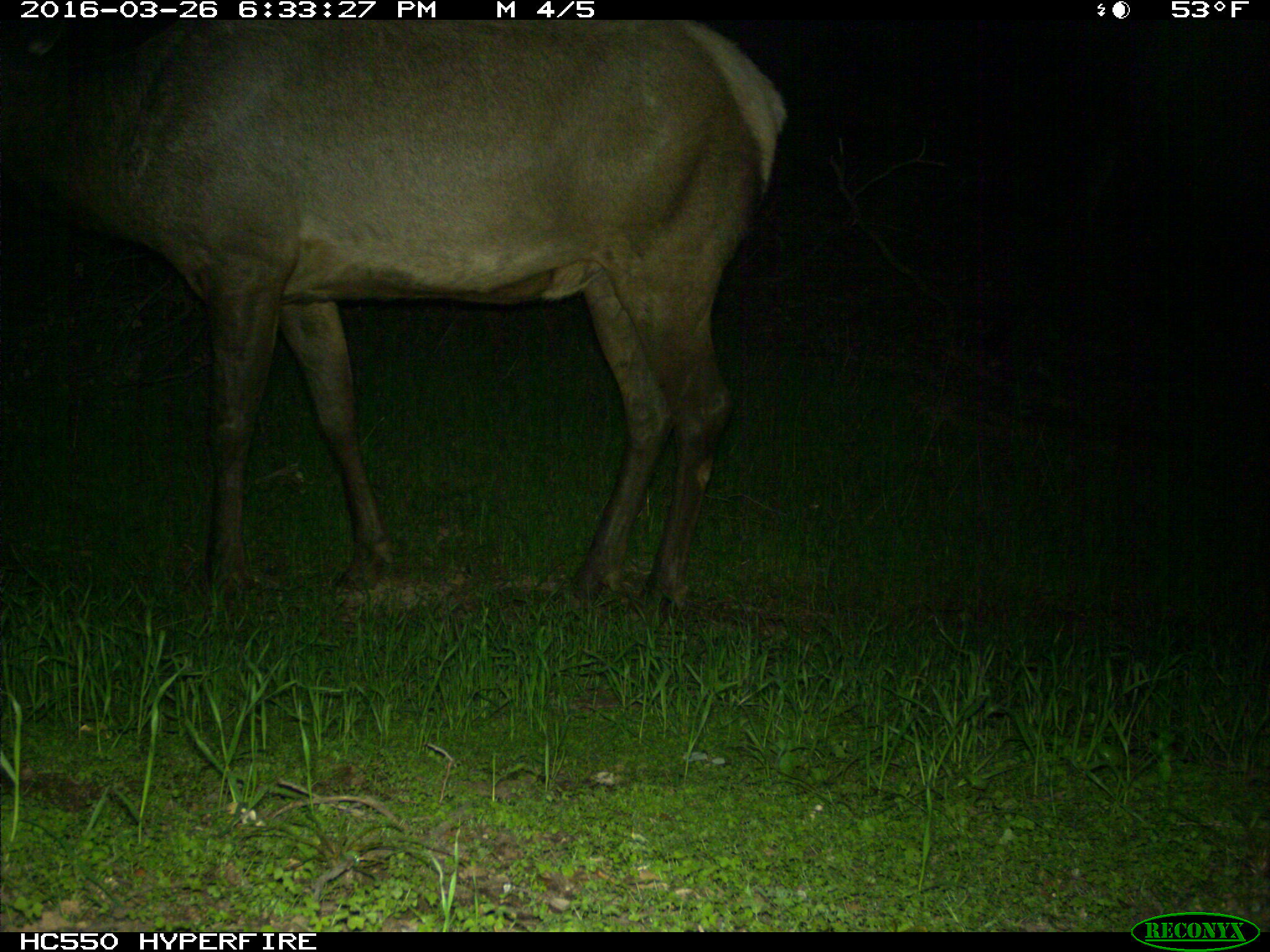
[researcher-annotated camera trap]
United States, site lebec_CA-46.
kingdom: Animalia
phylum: Chordata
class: Mammalia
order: Artiodactyla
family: Cervidae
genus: Cervus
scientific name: Cervus canadensis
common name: elk